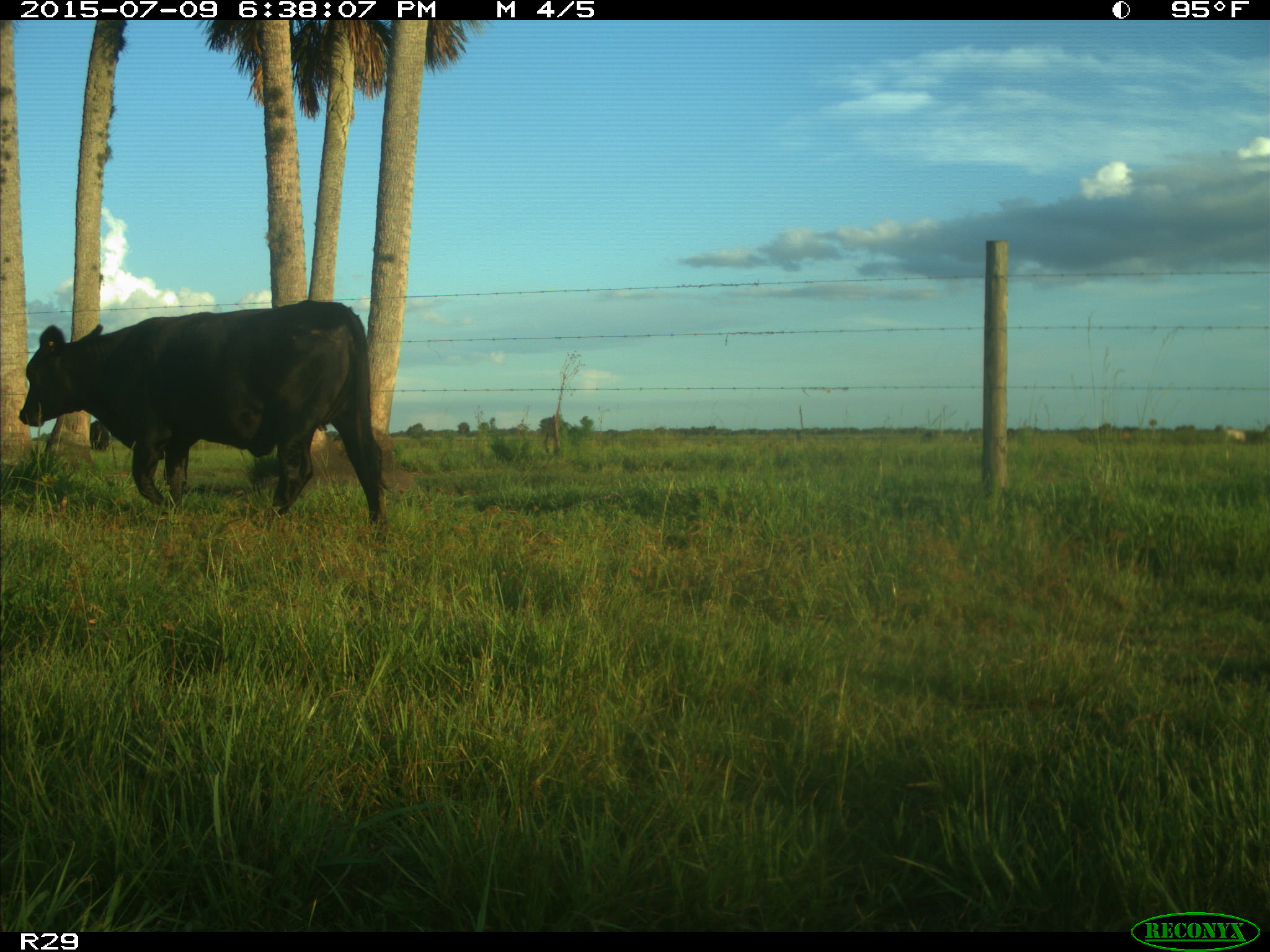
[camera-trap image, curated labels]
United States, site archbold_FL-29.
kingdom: Animalia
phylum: Chordata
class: Mammalia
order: Artiodactyla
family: Bovidae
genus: Bos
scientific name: Bos taurus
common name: domestic cow